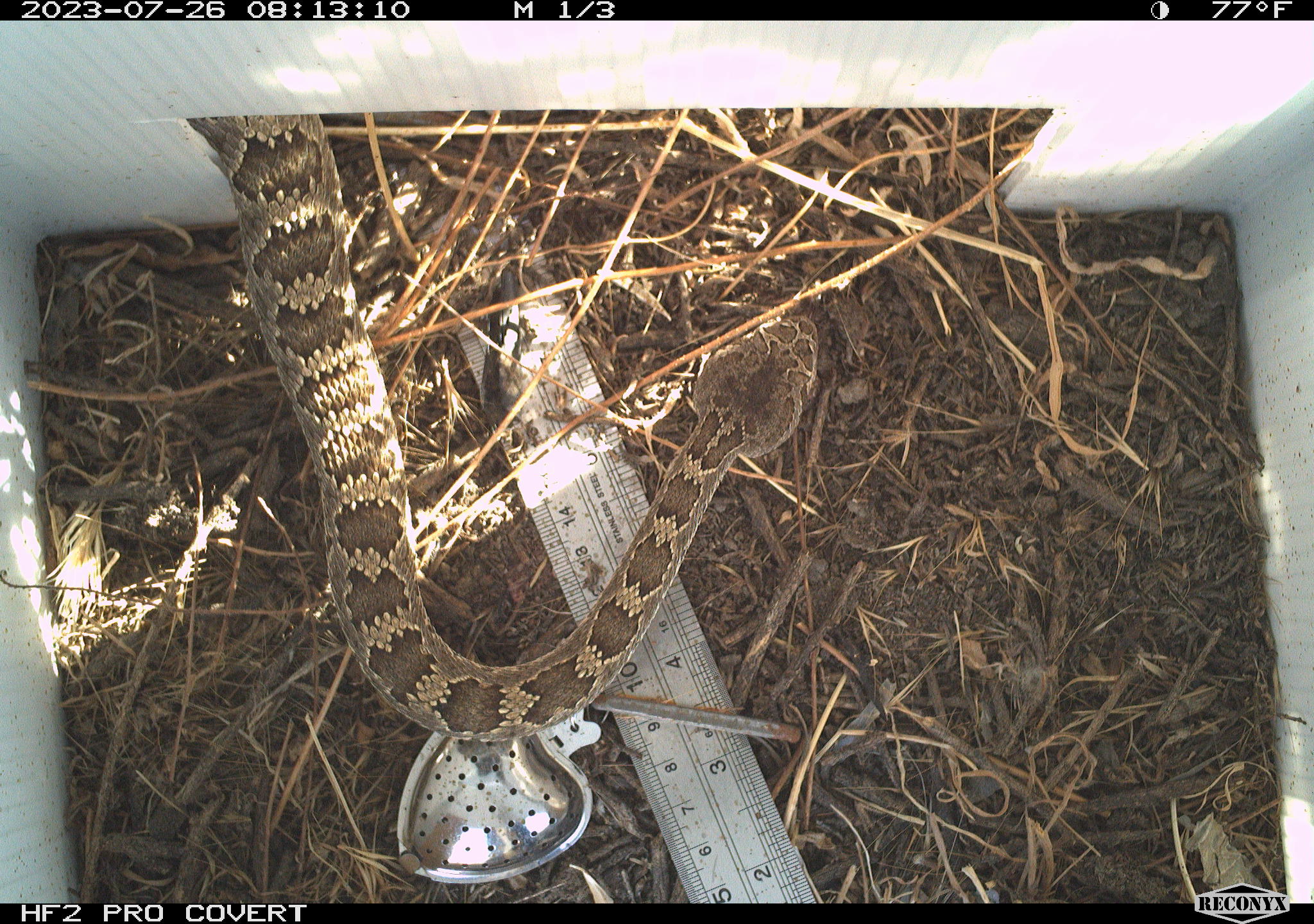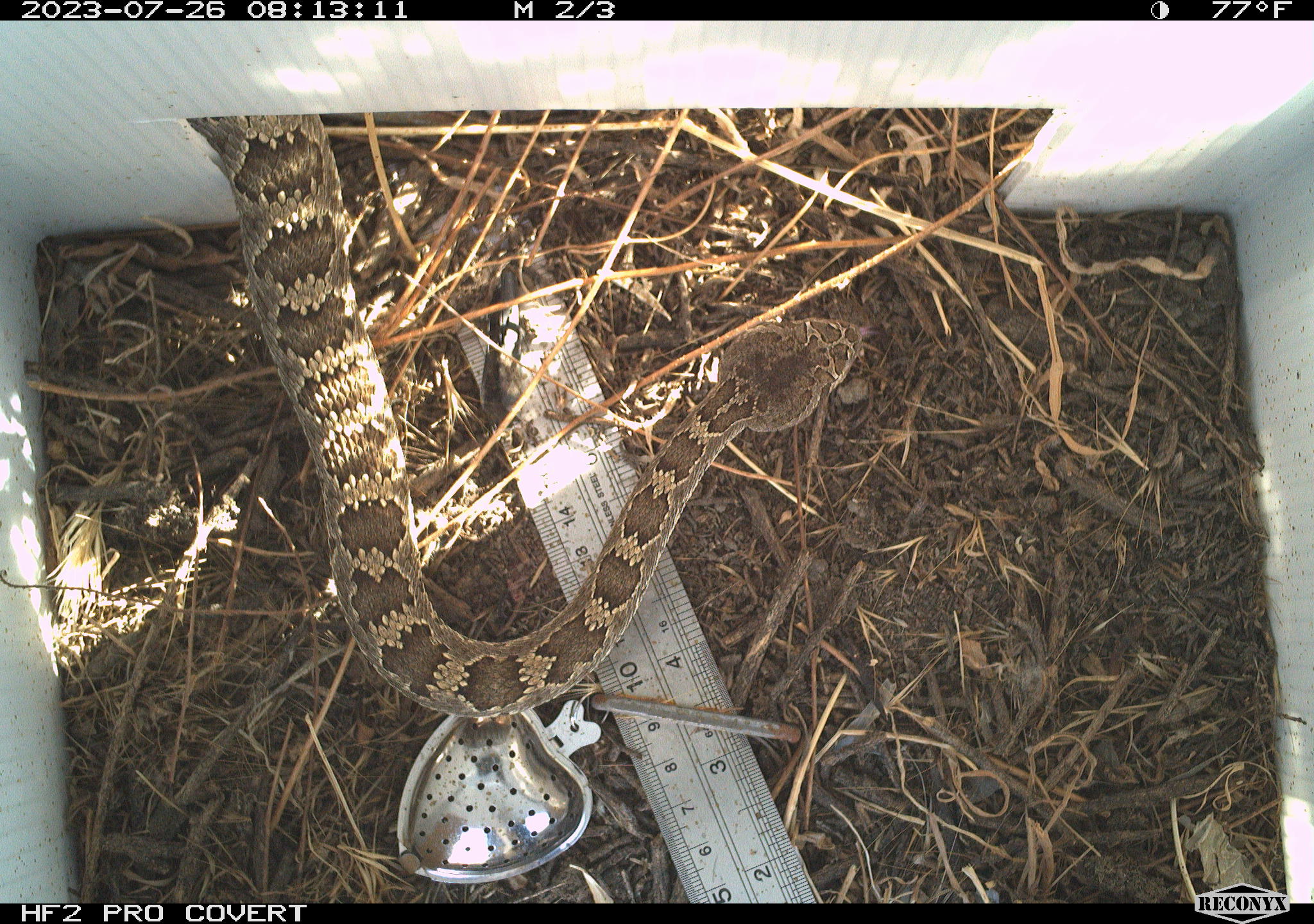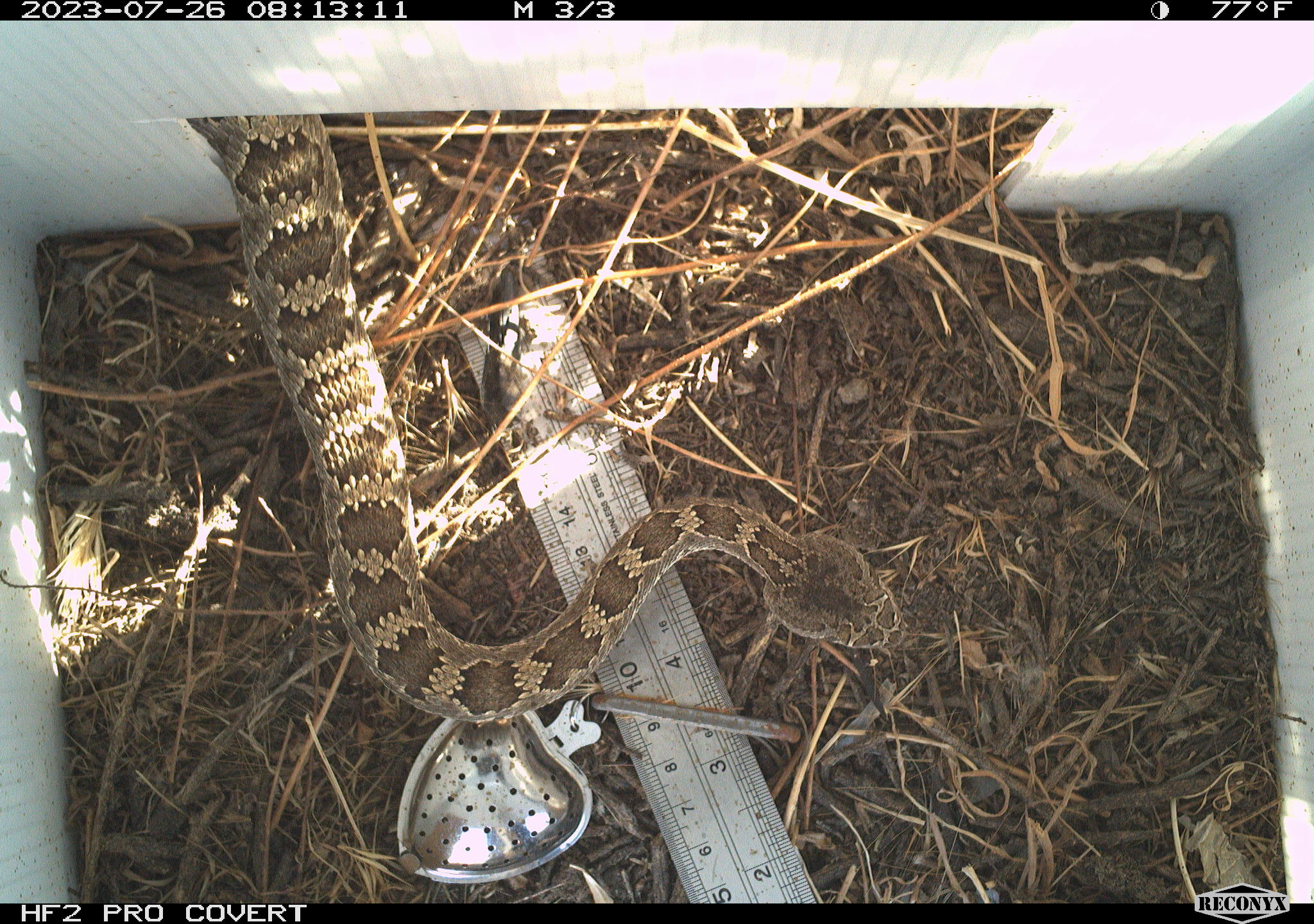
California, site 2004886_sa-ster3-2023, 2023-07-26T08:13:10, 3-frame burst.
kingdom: Animalia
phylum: Chordata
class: Reptilia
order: Squamata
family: Viperidae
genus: Crotalus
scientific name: Crotalus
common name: rattlers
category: crotalus species